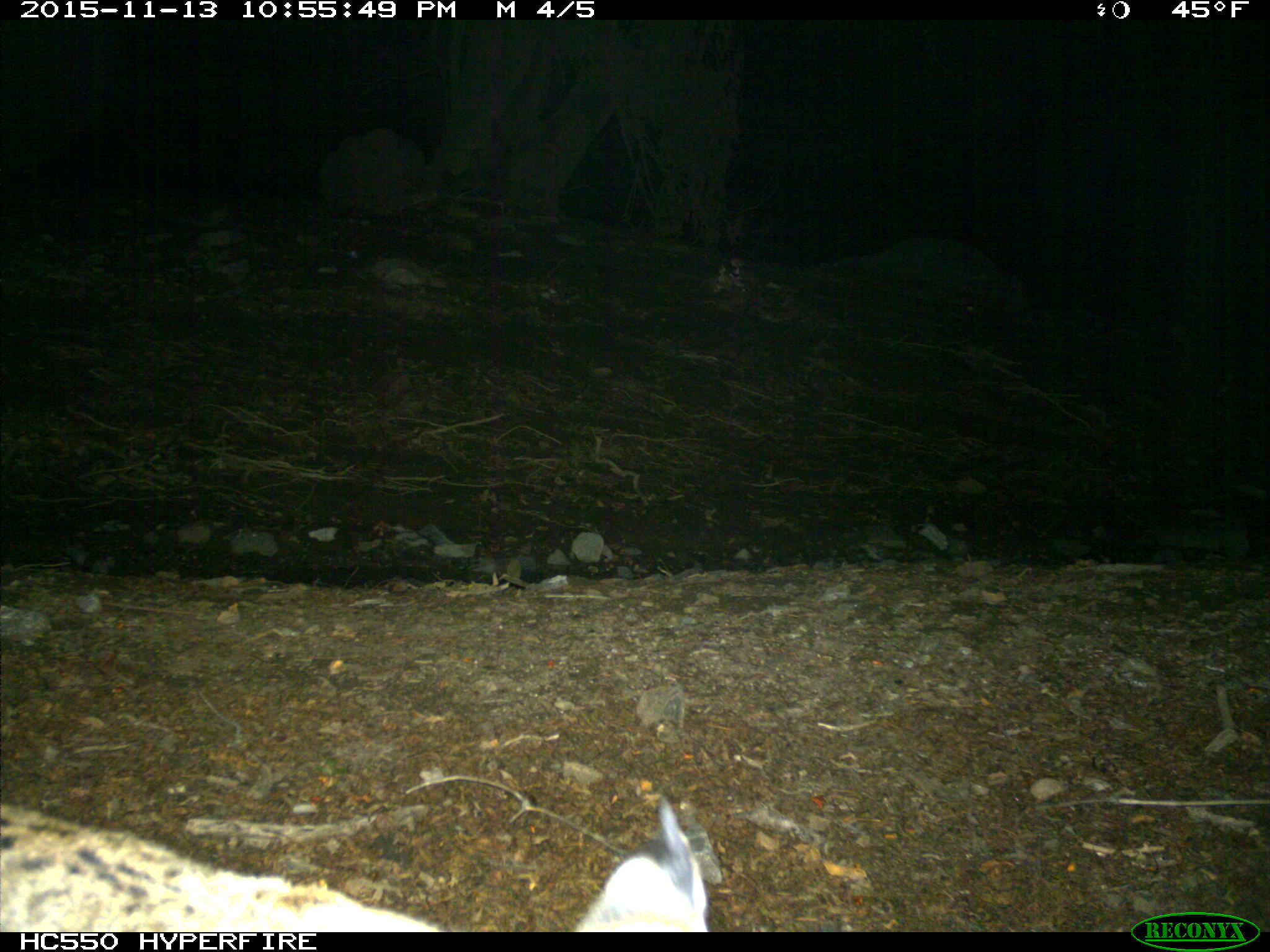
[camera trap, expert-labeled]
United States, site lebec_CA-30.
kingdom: Animalia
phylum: Chordata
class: Mammalia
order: Carnivora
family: Felidae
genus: Lynx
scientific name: Lynx rufus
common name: bobcat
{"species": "Lynx rufus (bobcat)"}